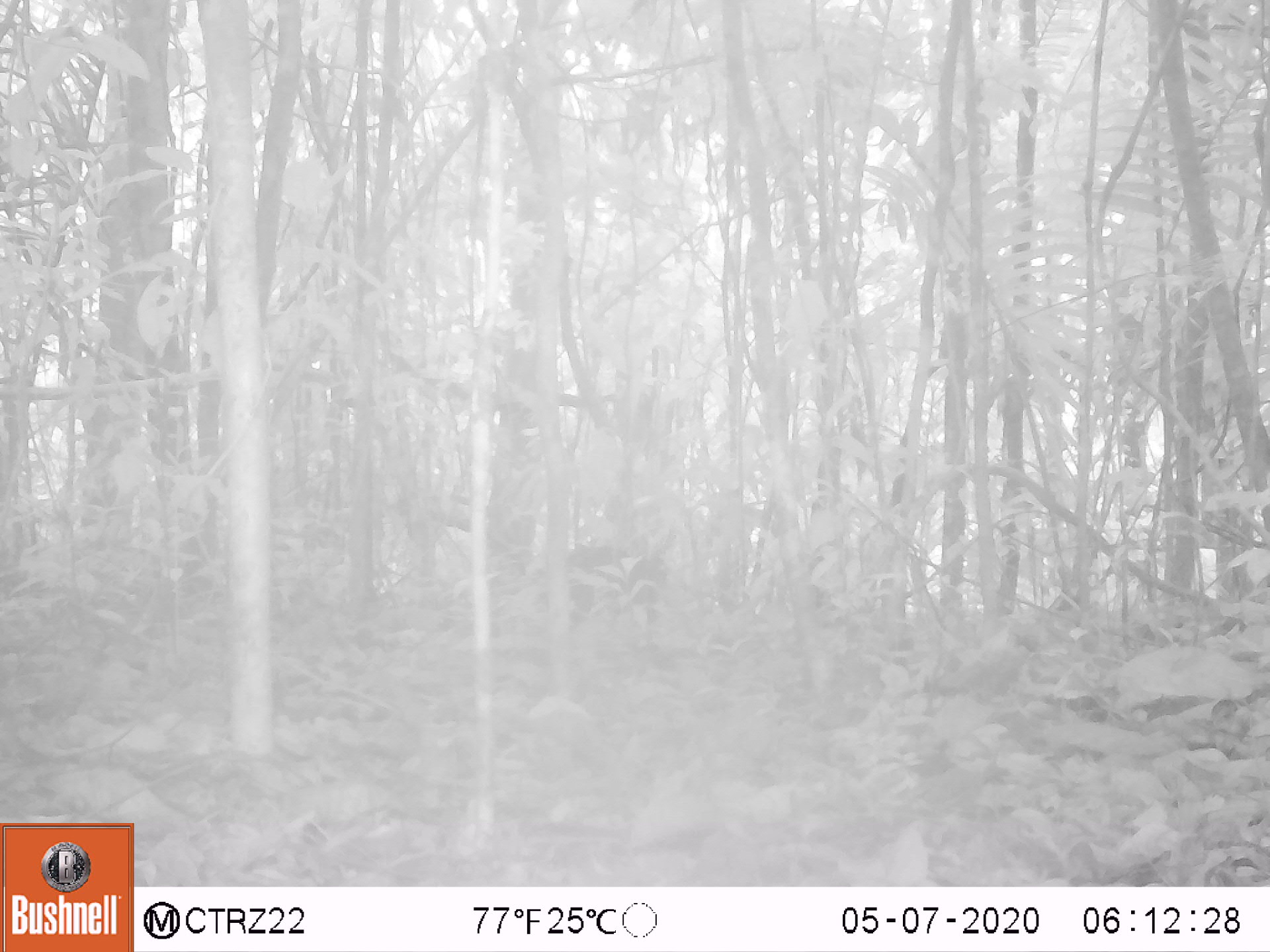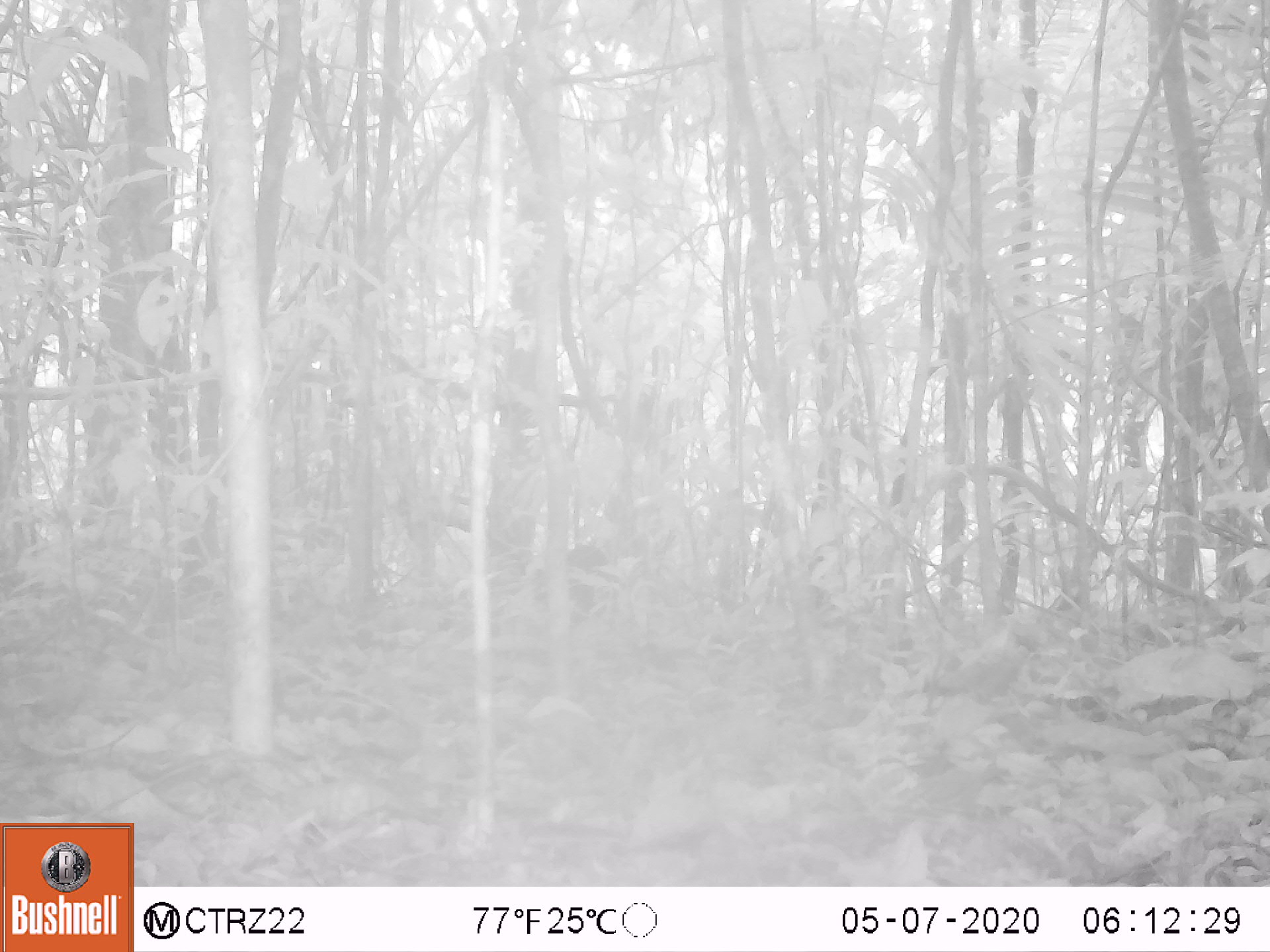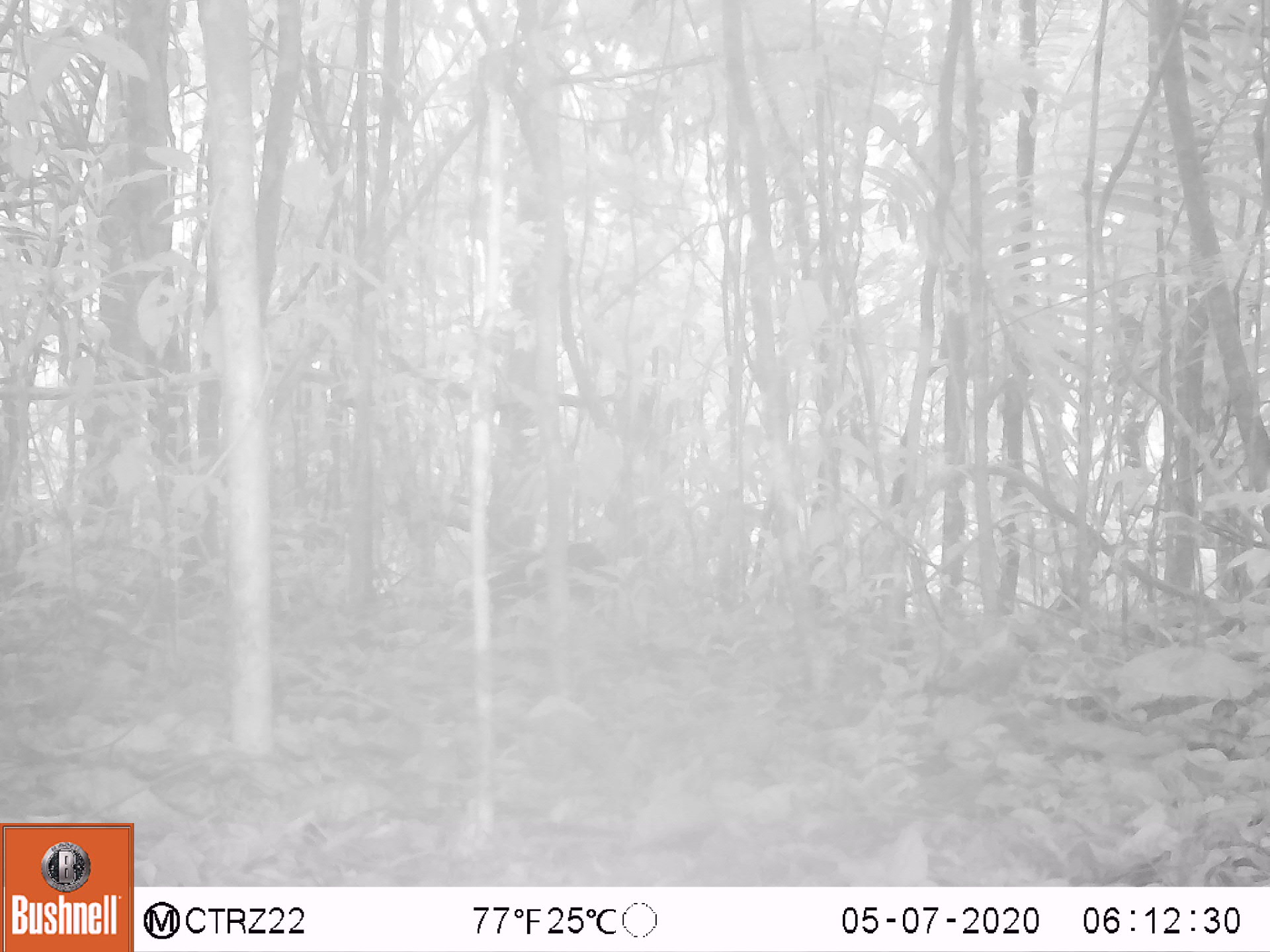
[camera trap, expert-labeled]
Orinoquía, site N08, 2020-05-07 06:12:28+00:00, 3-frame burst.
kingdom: Animalia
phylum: Chordata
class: Mammalia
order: Carnivora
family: Procyonidae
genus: Nasua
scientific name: Nasua nasua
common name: south american coati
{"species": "south american coati (Nasua nasua)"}